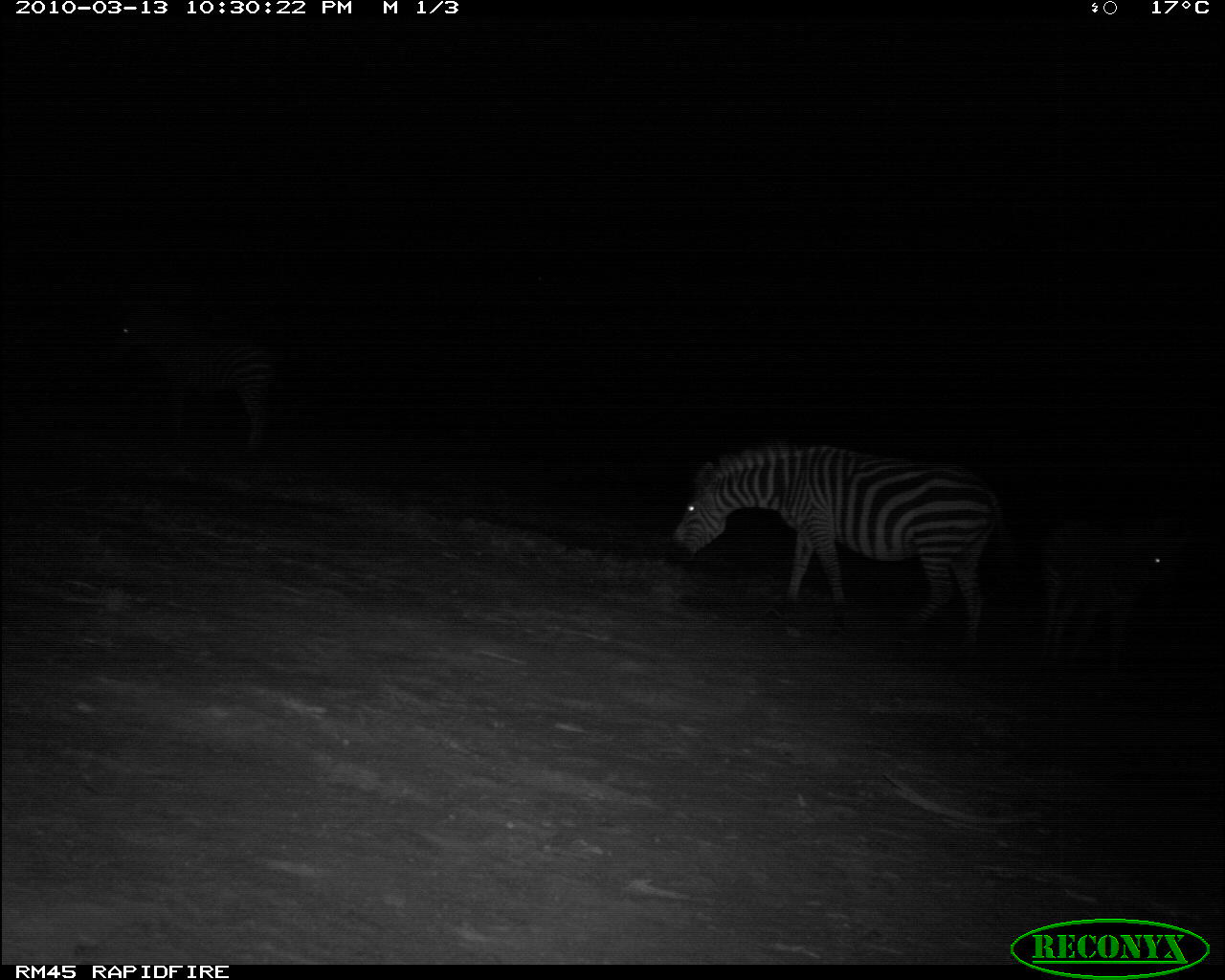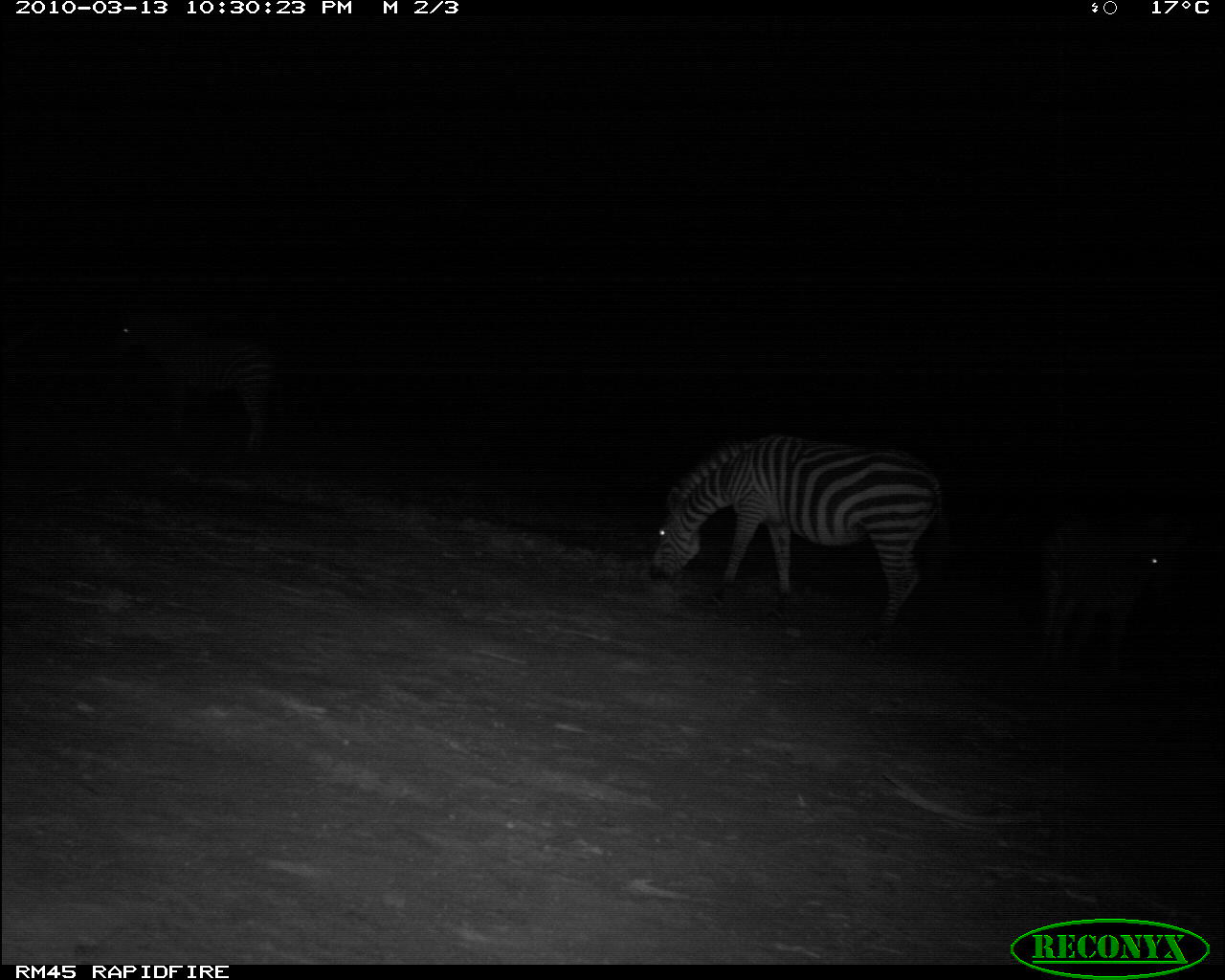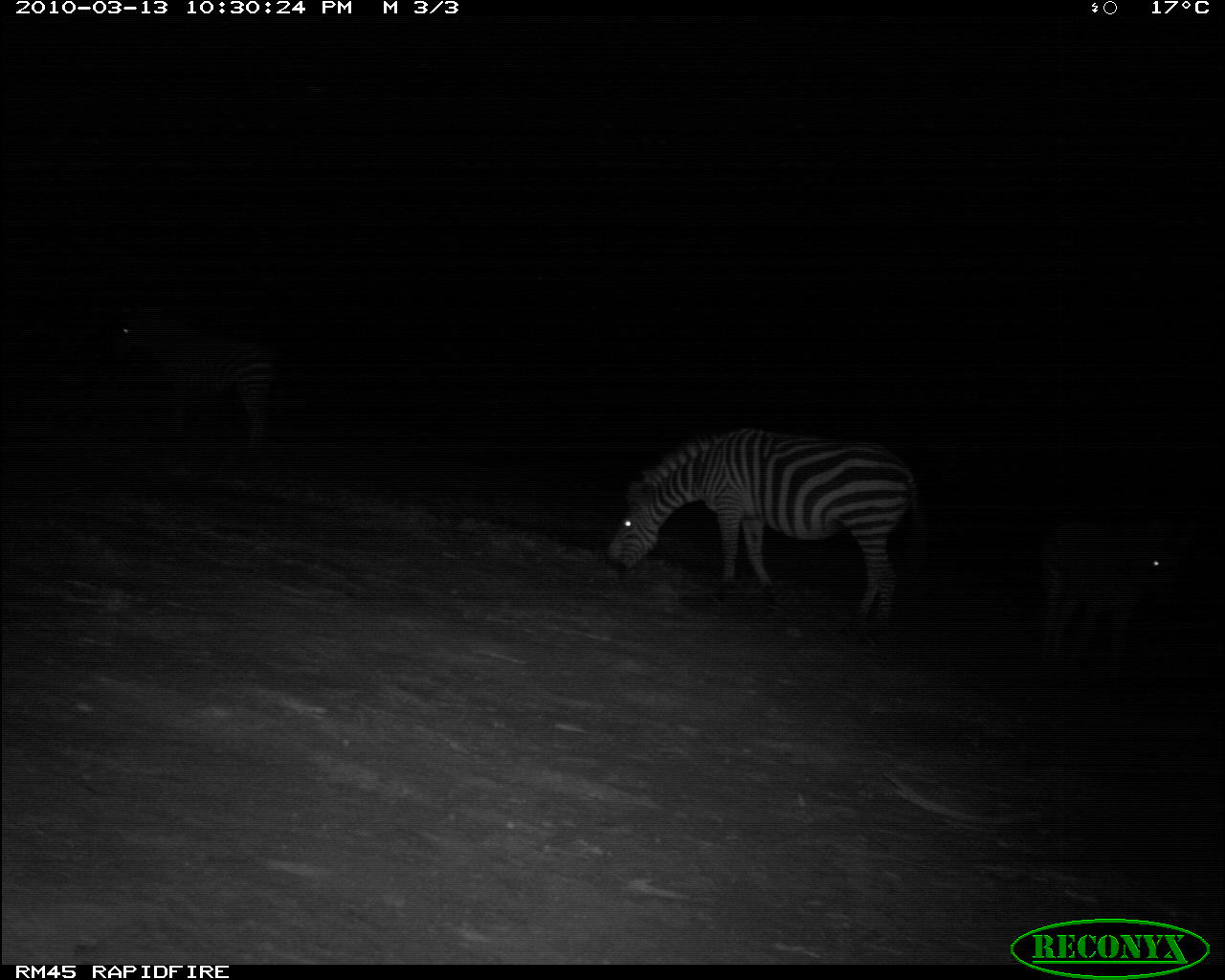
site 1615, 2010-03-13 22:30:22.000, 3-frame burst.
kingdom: Animalia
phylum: Chordata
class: Mammalia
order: Perissodactyla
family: Equidae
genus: Equus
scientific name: Equus quagga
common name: plains zebra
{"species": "Equus quagga (plains zebra)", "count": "3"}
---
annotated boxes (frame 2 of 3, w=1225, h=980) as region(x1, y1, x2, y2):
equus quagga: region(648, 427, 948, 655); region(113, 310, 272, 458); region(1038, 514, 1172, 680)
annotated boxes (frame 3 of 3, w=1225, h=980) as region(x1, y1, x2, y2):
equus quagga: region(602, 419, 928, 645); region(113, 301, 276, 471); region(1033, 516, 1196, 682)